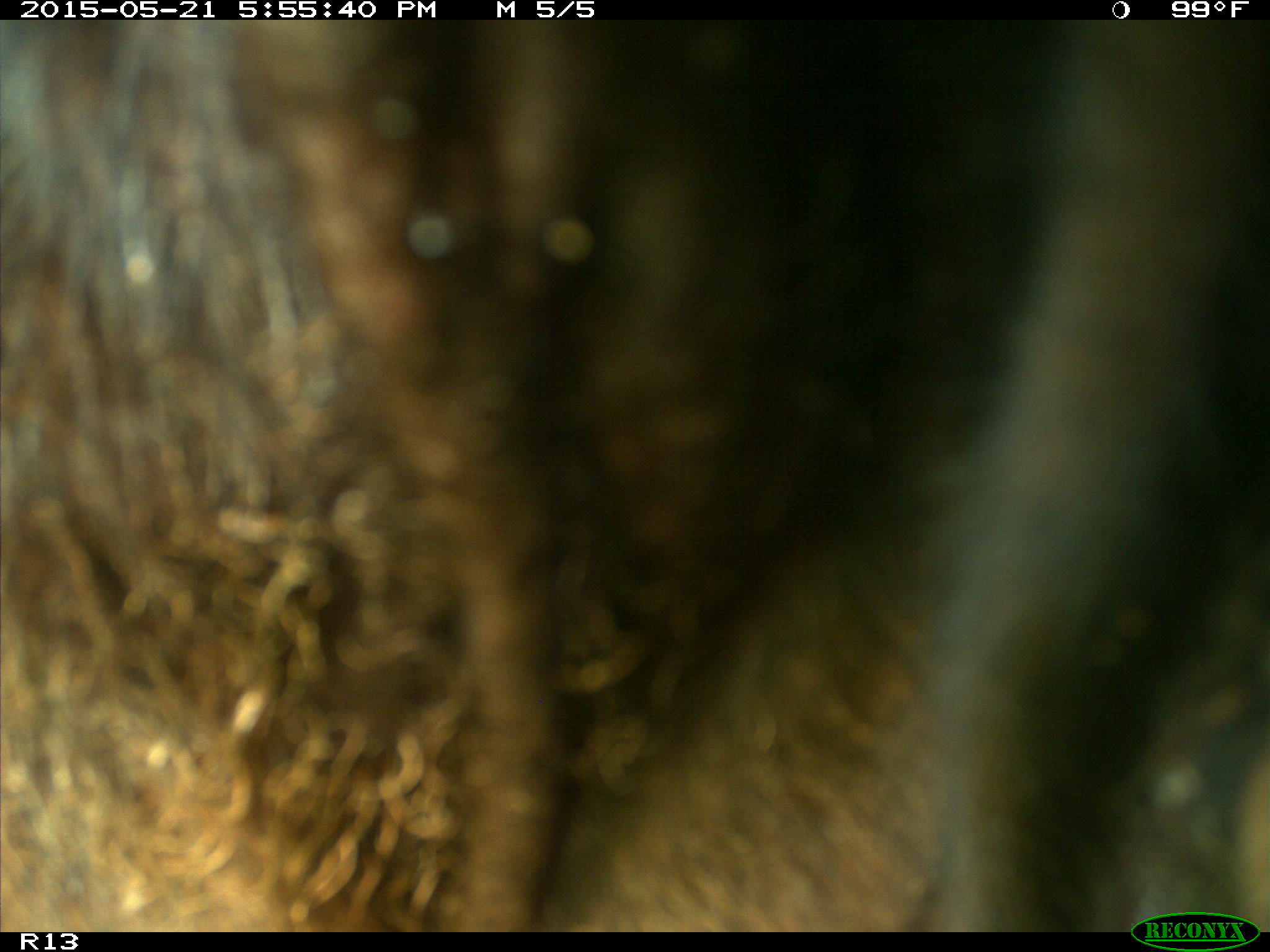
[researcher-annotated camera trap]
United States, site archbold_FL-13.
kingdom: Animalia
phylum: Chordata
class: Mammalia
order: Artiodactyla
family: Bovidae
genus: Bos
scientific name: Bos taurus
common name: domestic cow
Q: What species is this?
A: Bos taurus (domestic cow).